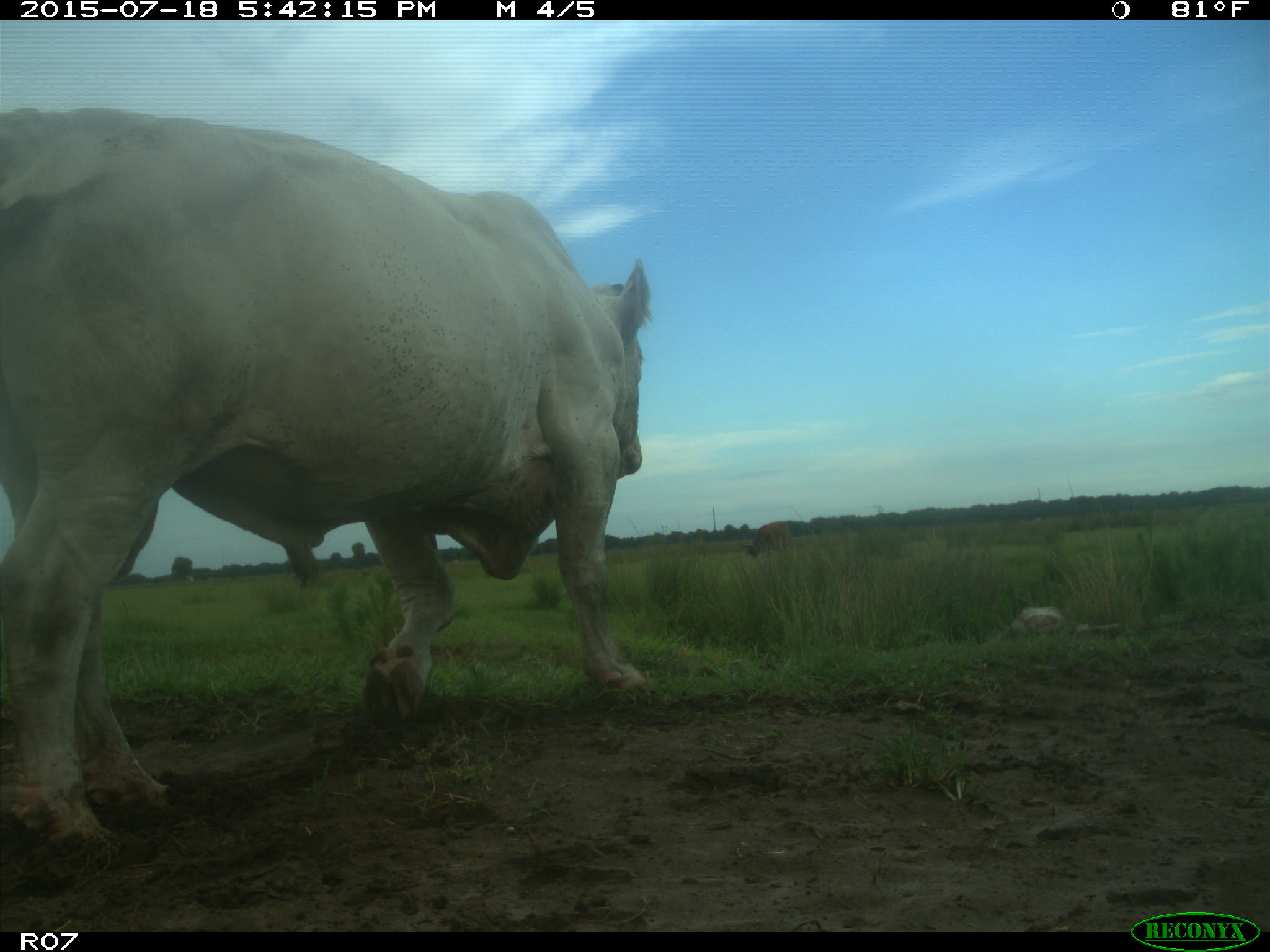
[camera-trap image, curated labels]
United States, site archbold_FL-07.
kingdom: Animalia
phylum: Chordata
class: Mammalia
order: Artiodactyla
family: Bovidae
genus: Bos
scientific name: Bos taurus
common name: domestic cow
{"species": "Bos taurus (domestic cow)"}